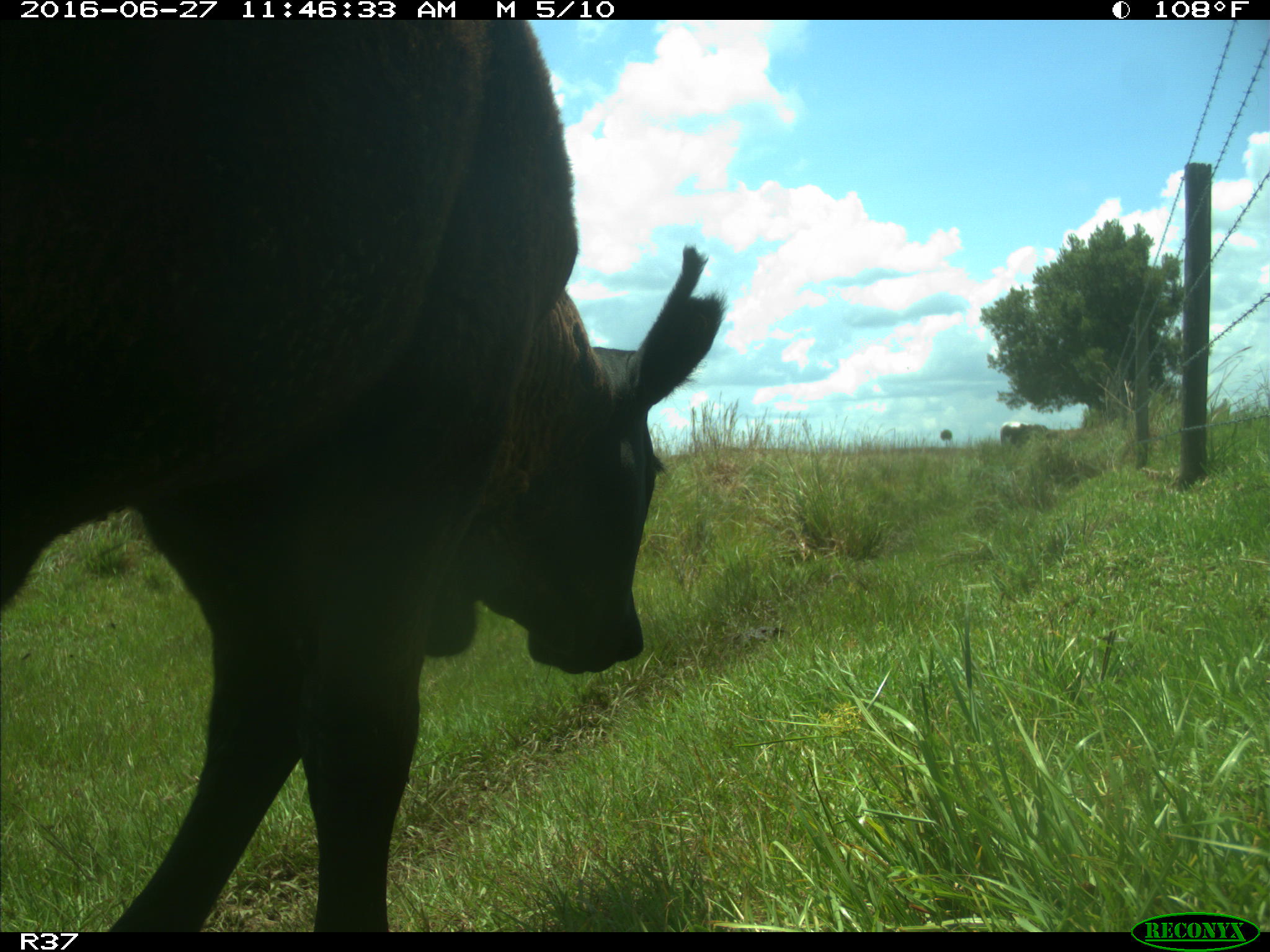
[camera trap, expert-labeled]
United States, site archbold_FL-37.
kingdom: Animalia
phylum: Chordata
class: Mammalia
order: Artiodactyla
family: Bovidae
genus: Bos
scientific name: Bos taurus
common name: domestic cow